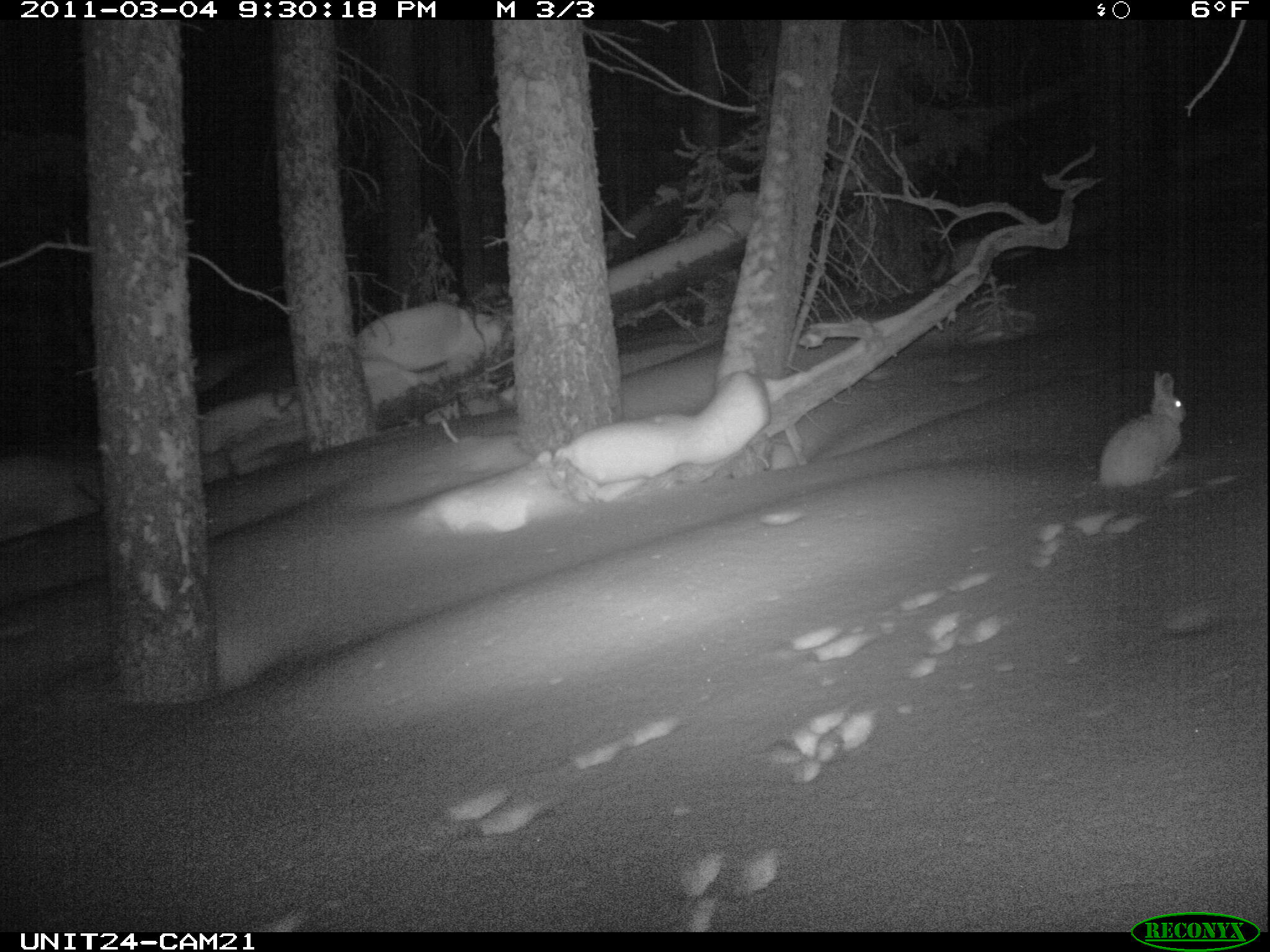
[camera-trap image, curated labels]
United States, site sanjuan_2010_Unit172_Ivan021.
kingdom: Animalia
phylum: Chordata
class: Mammalia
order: Lagomorpha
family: Leporidae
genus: Lepus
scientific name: Lepus americanus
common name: snowshoe hare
Lepus americanus (snowshoe hare).